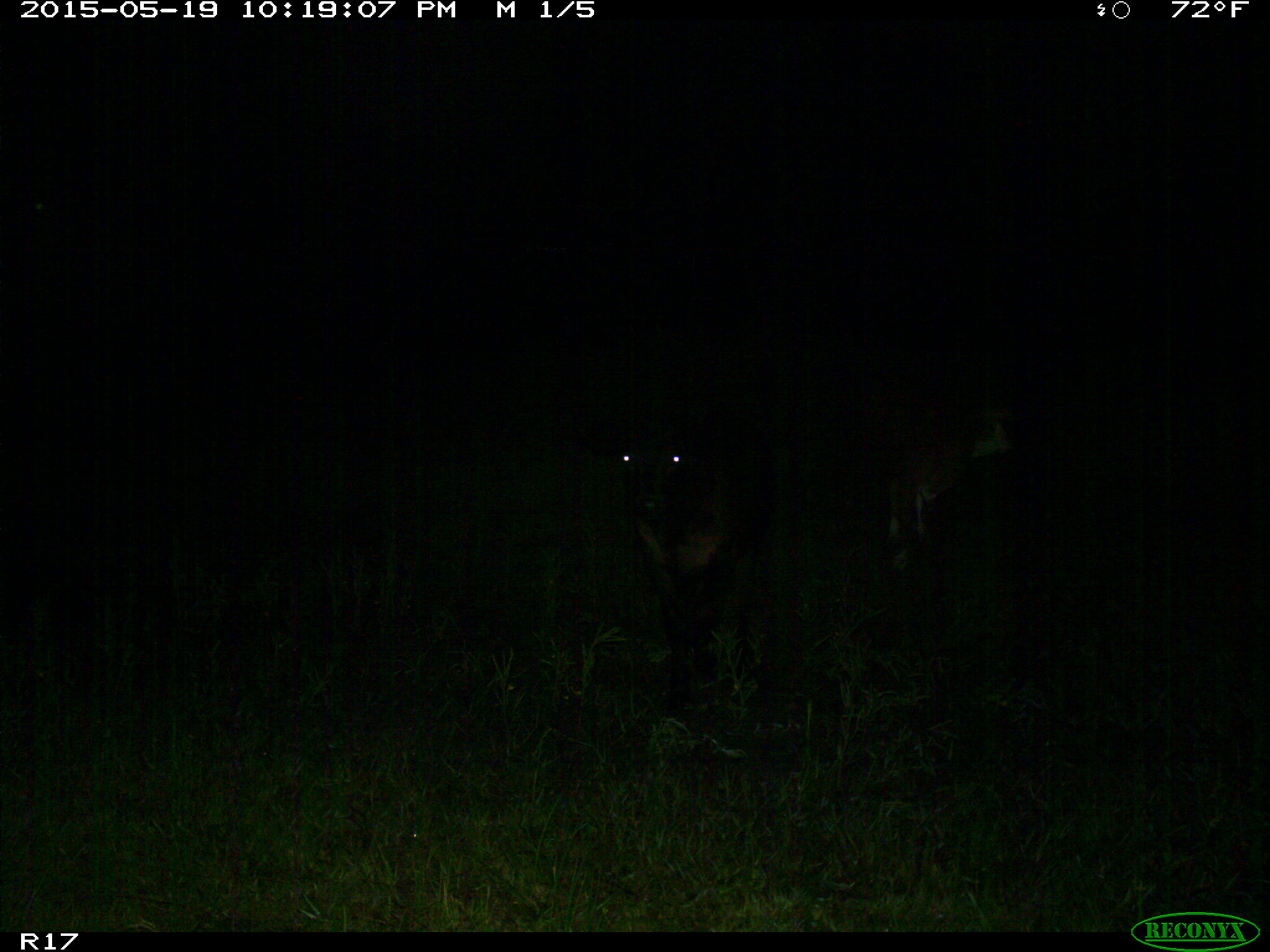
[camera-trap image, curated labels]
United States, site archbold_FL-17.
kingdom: Animalia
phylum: Chordata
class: Mammalia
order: Artiodactyla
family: Bovidae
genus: Bos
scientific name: Bos taurus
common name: domestic cow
Bos taurus (domestic cow).